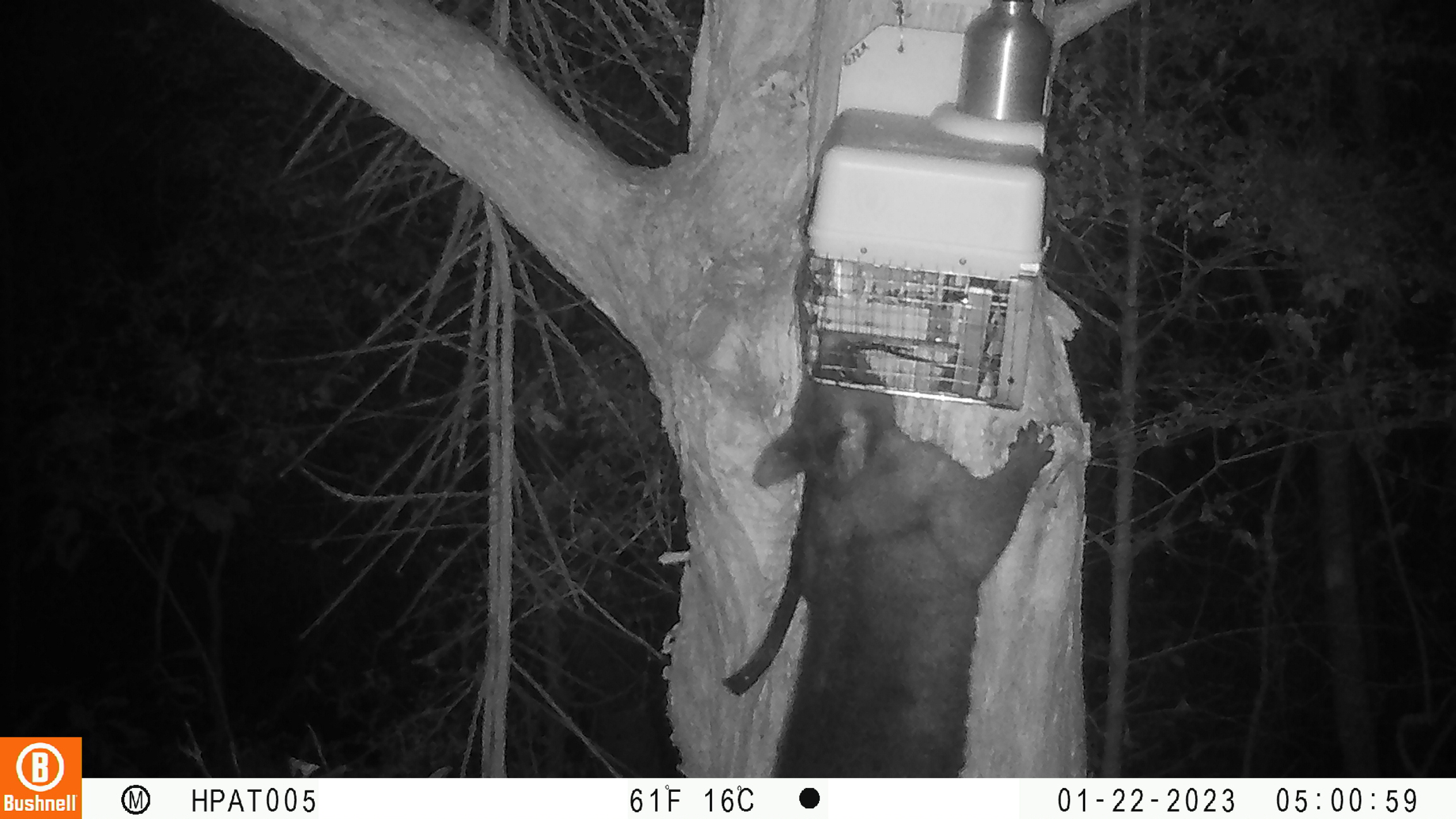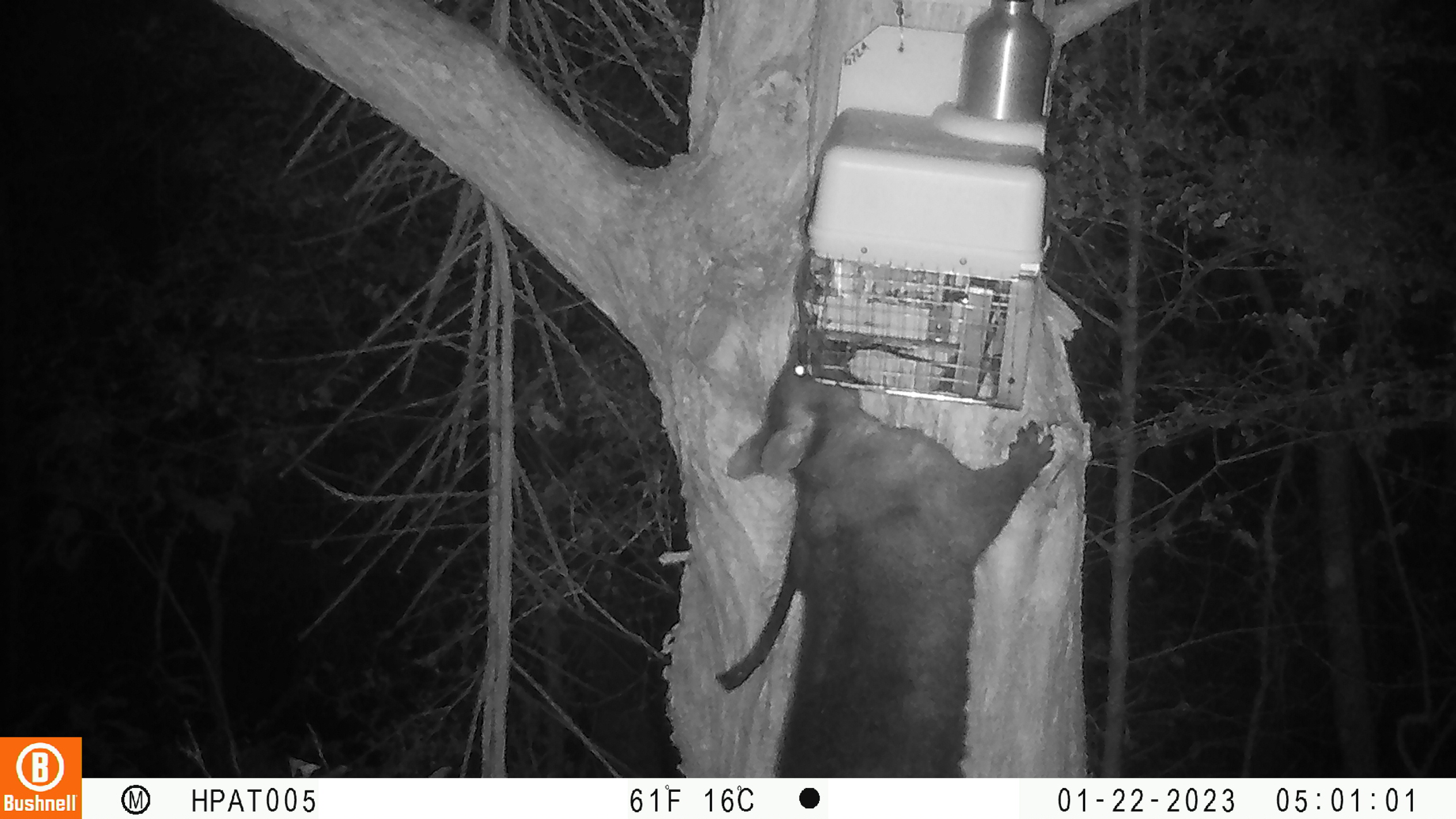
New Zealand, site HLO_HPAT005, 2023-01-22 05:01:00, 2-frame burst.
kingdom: Animalia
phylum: Chordata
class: Mammalia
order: Diprotodontia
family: Phalangeridae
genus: Trichosurus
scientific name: Trichosurus vulpecula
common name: common brushtail possum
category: possum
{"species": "possum (common brushtail possum) (Trichosurus vulpecula)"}